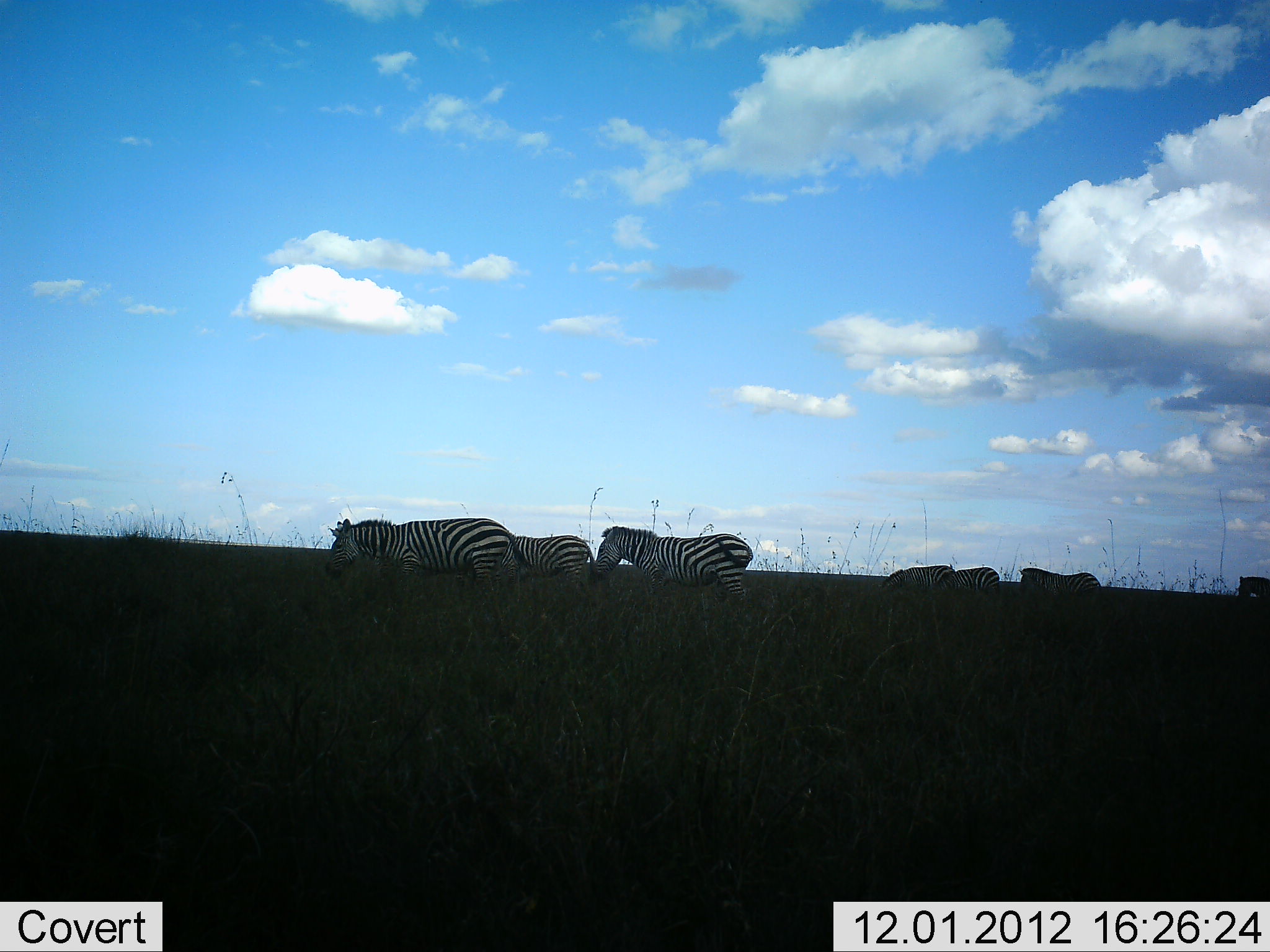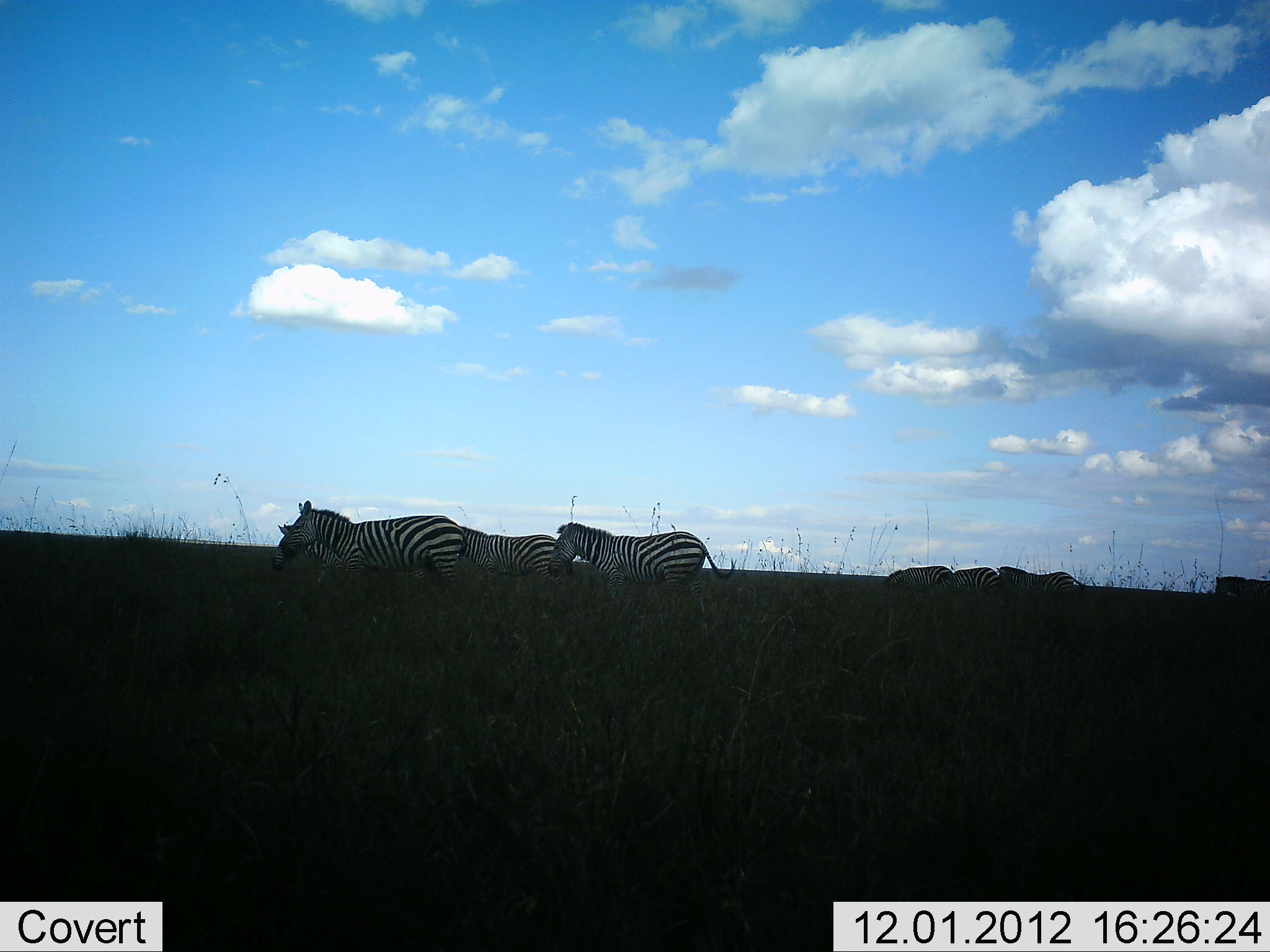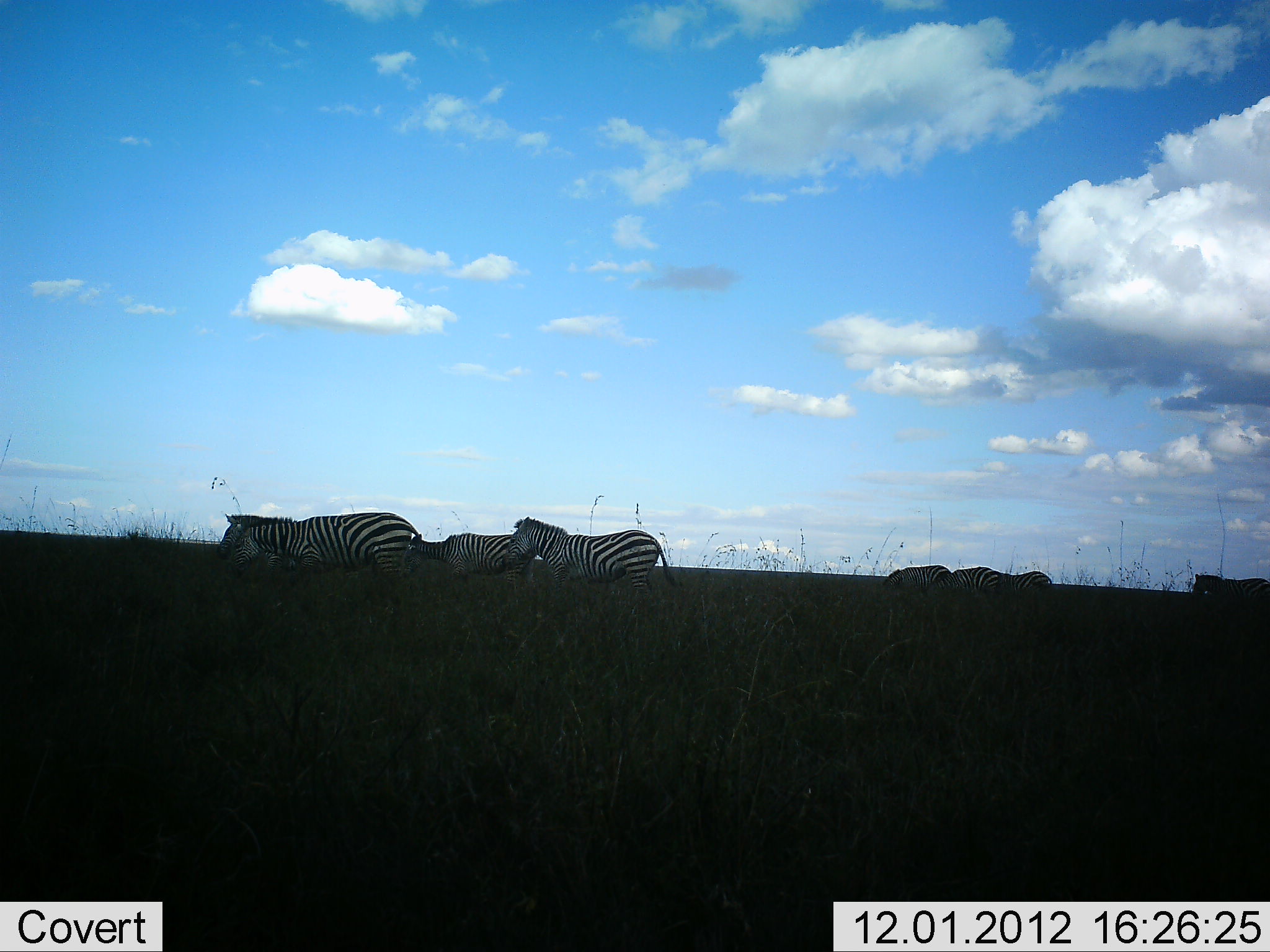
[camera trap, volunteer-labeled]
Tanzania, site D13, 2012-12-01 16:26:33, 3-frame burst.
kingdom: Animalia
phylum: Chordata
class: Mammalia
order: Perissodactyla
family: Equidae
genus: Equus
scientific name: Equus quagga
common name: plains zebra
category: zebra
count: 8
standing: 0%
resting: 0%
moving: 100%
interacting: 0%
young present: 0%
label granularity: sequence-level